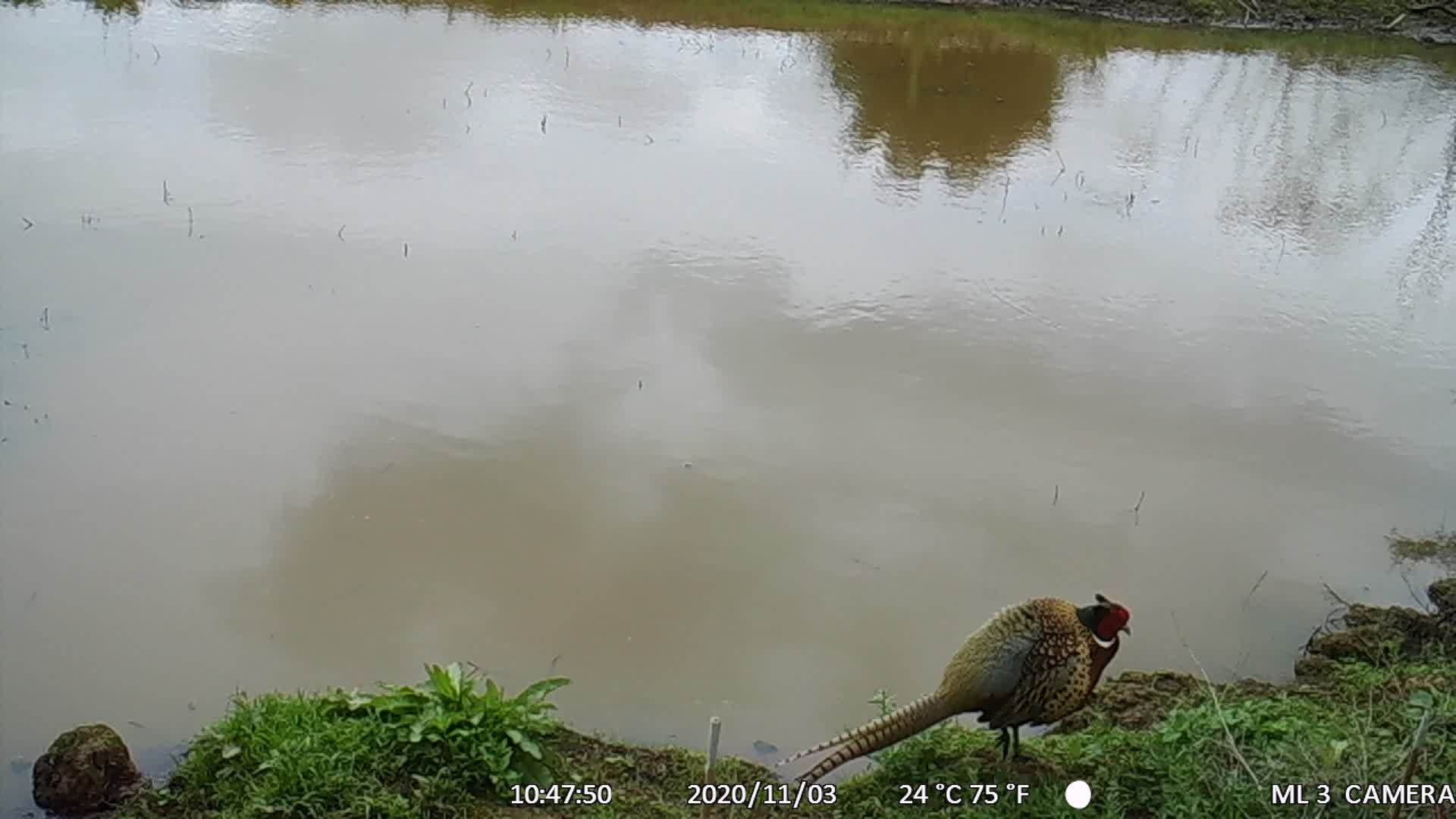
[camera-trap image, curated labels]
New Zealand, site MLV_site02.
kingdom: Animalia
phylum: Chordata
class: Aves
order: Galliformes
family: Phasianidae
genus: Phasianus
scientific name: Phasianus colchicus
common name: common pheasant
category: pheasant